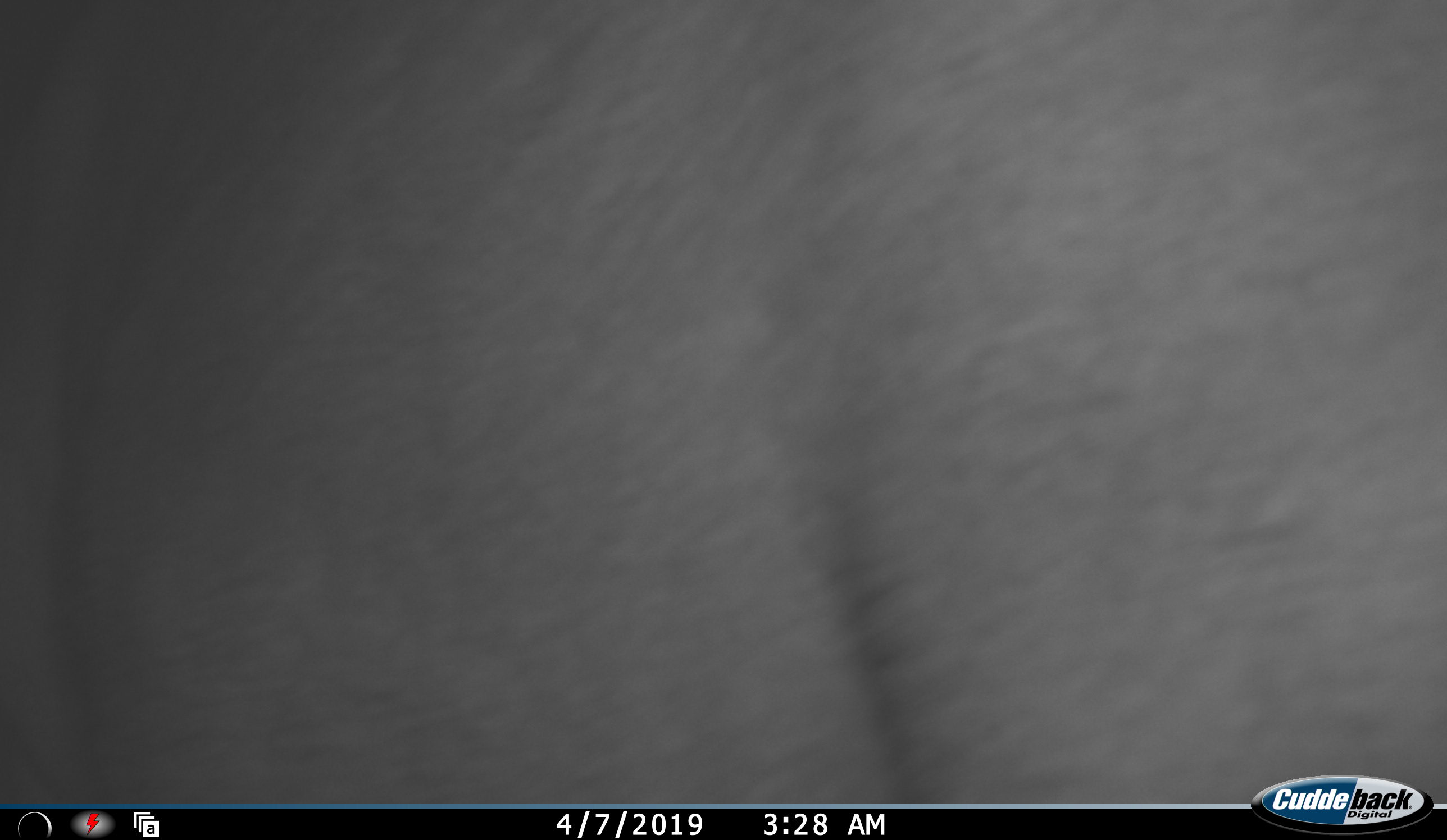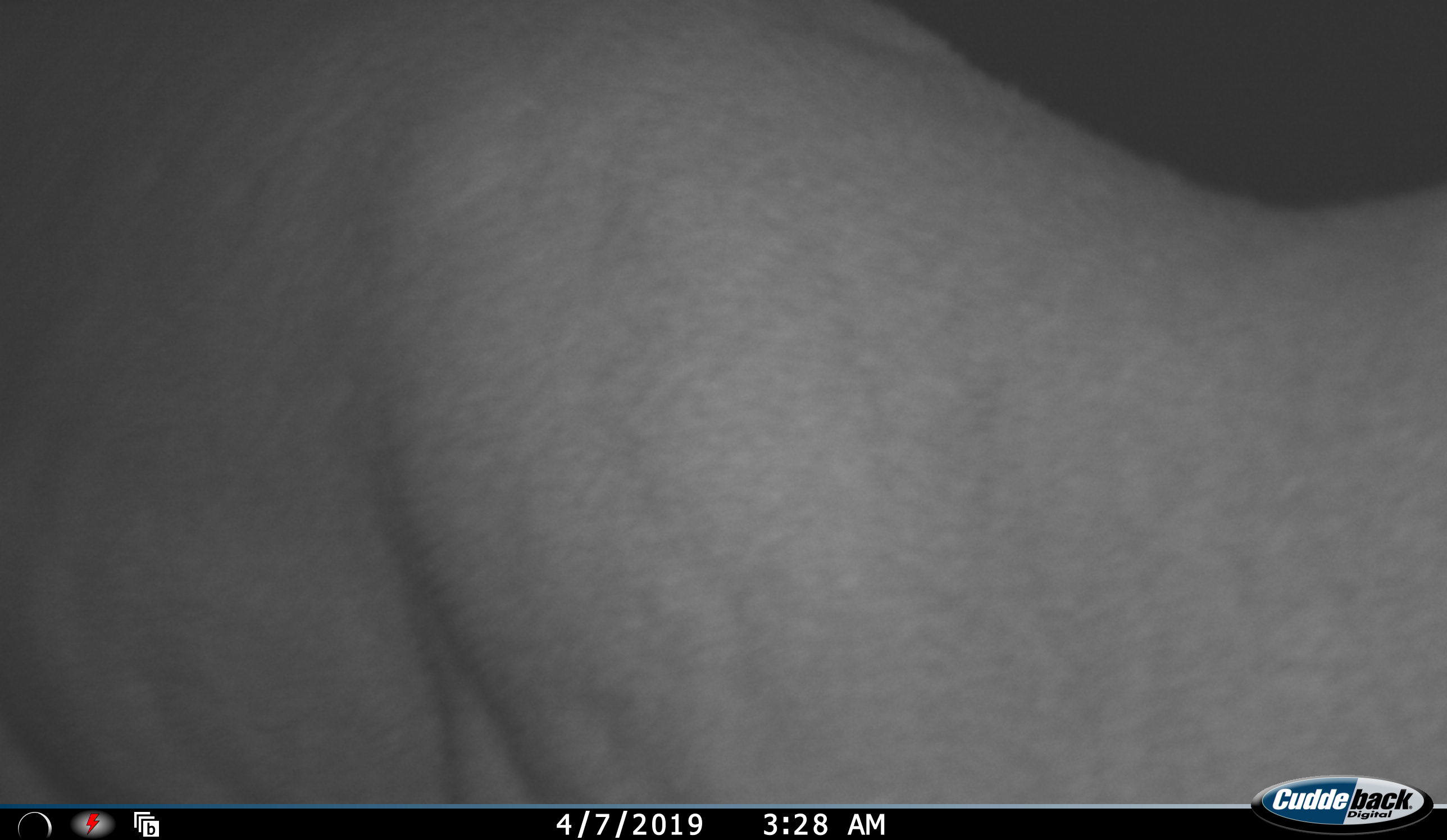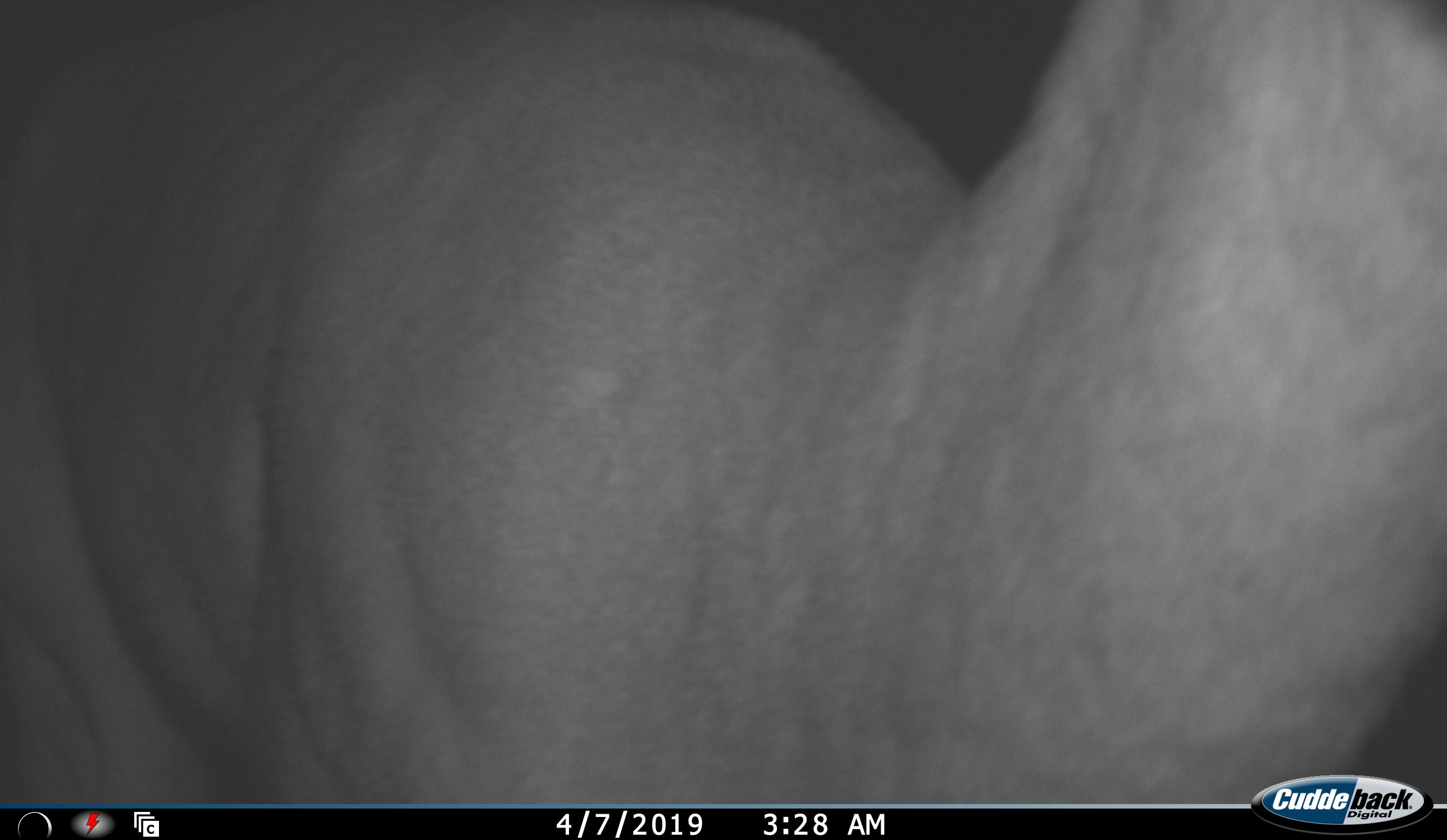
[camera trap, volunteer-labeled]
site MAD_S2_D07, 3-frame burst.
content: unidentified animal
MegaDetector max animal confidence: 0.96